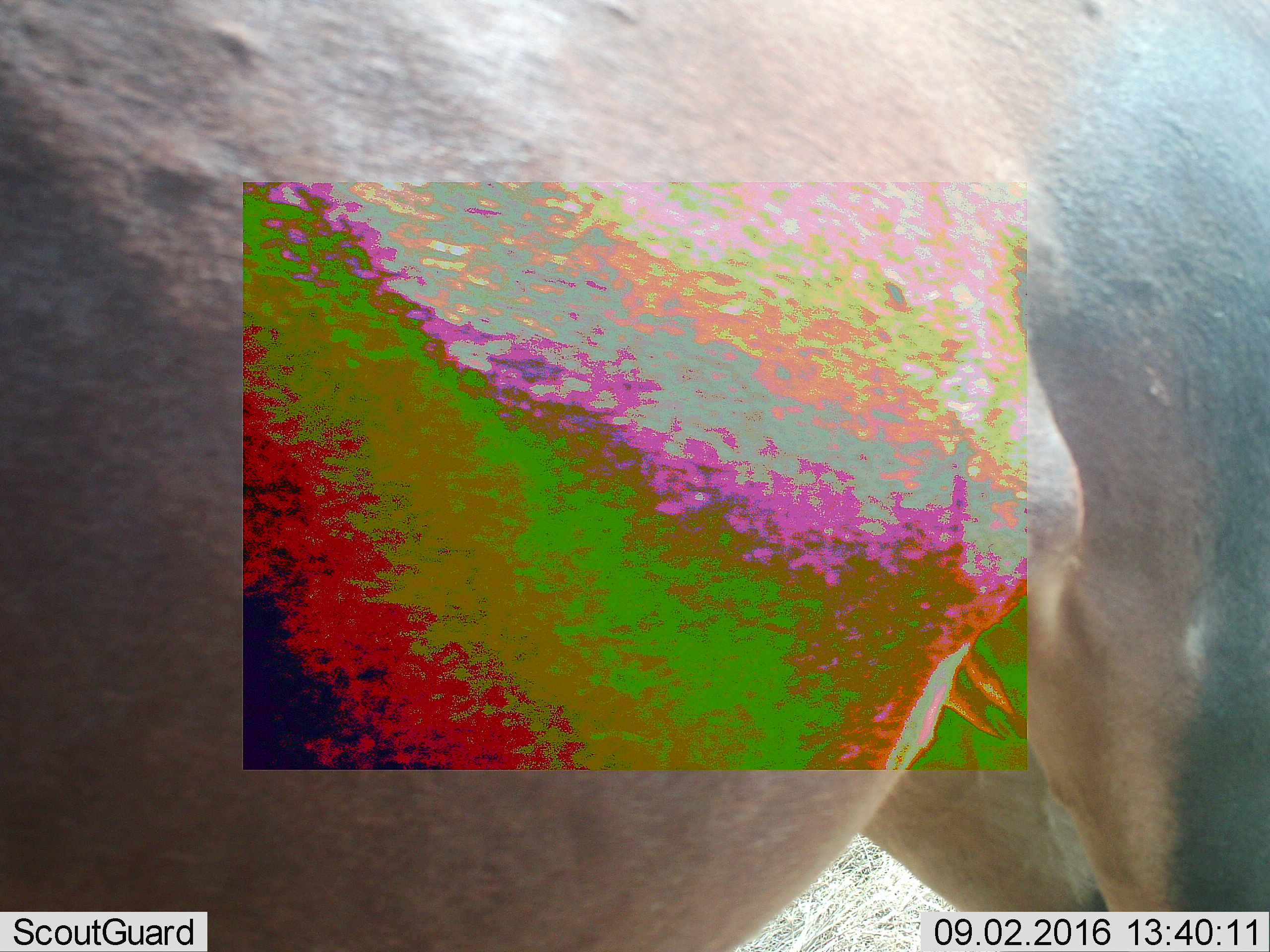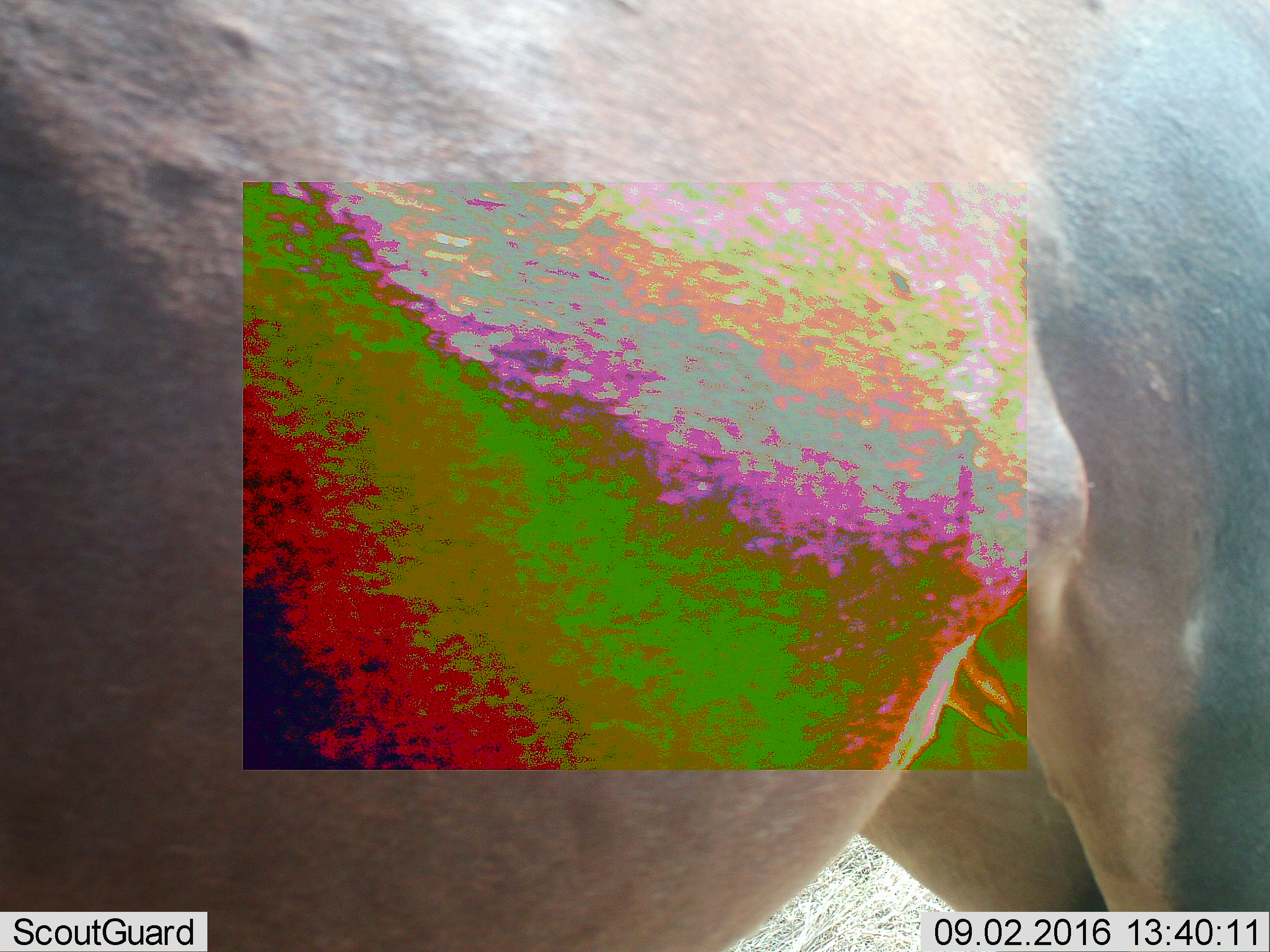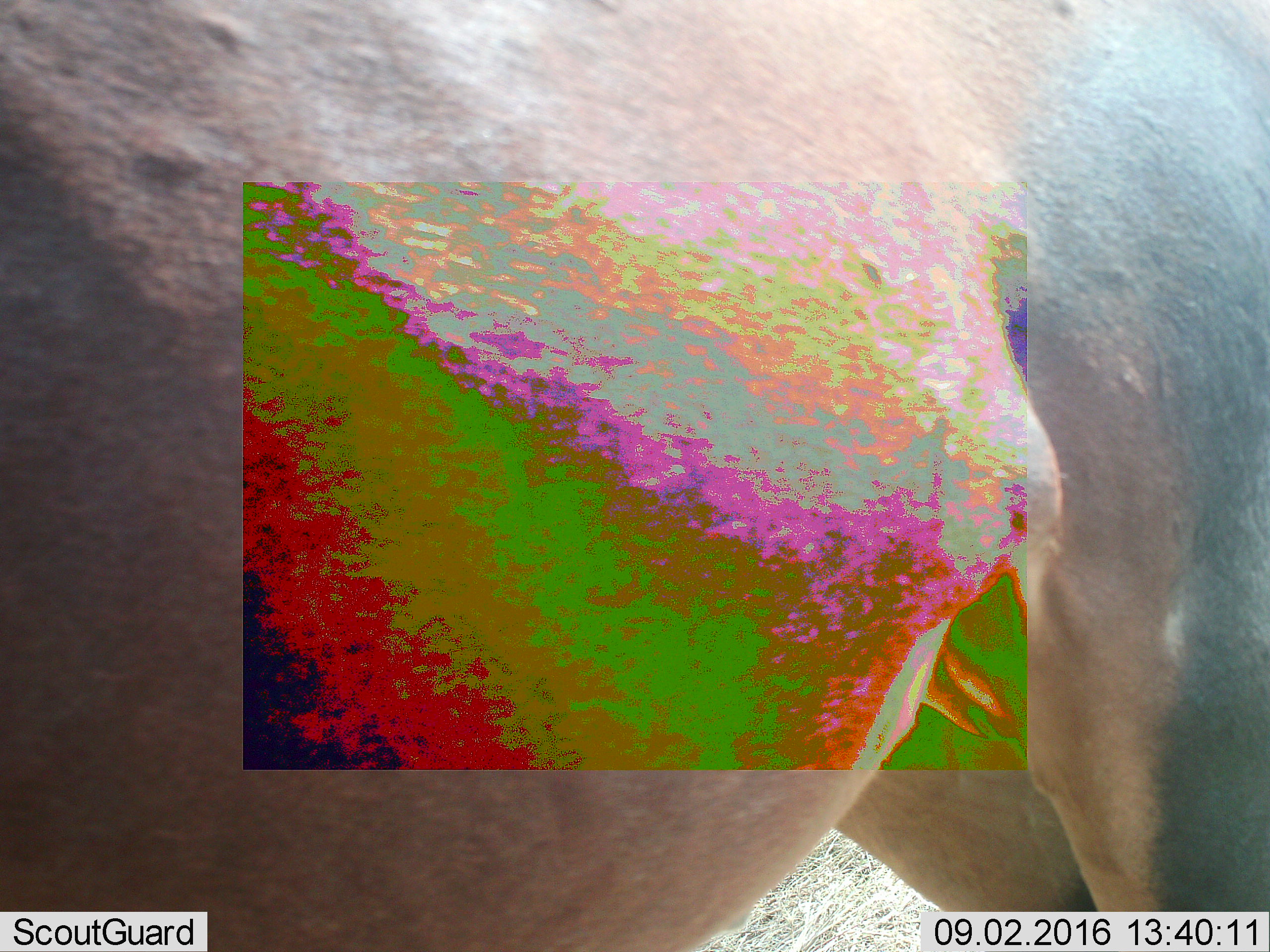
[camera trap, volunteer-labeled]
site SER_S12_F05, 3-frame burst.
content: unidentified animal